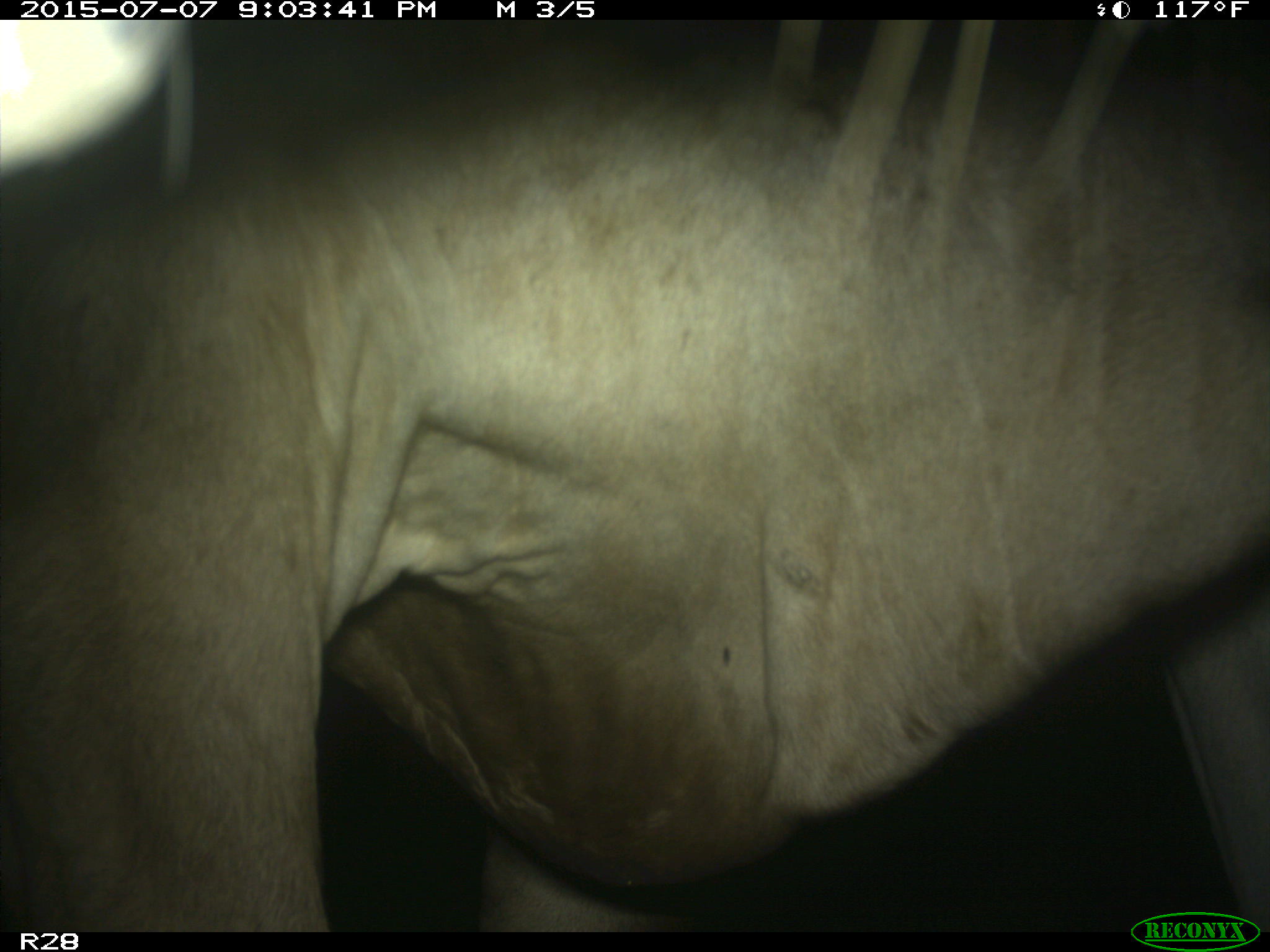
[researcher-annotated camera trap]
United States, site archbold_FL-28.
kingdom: Animalia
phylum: Chordata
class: Mammalia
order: Artiodactyla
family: Bovidae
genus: Bos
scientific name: Bos taurus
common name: domestic cow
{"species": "Bos taurus (domestic cow)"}